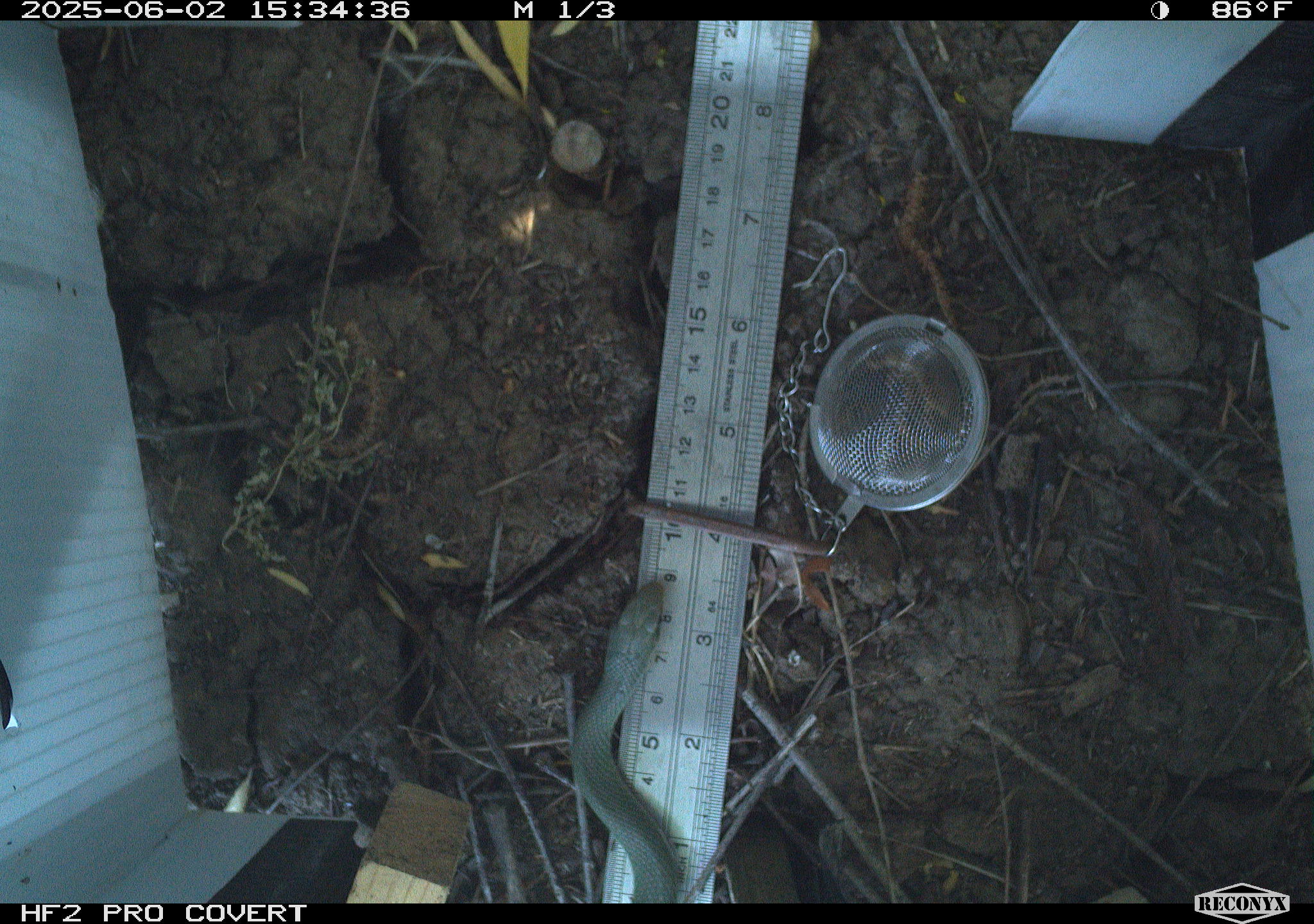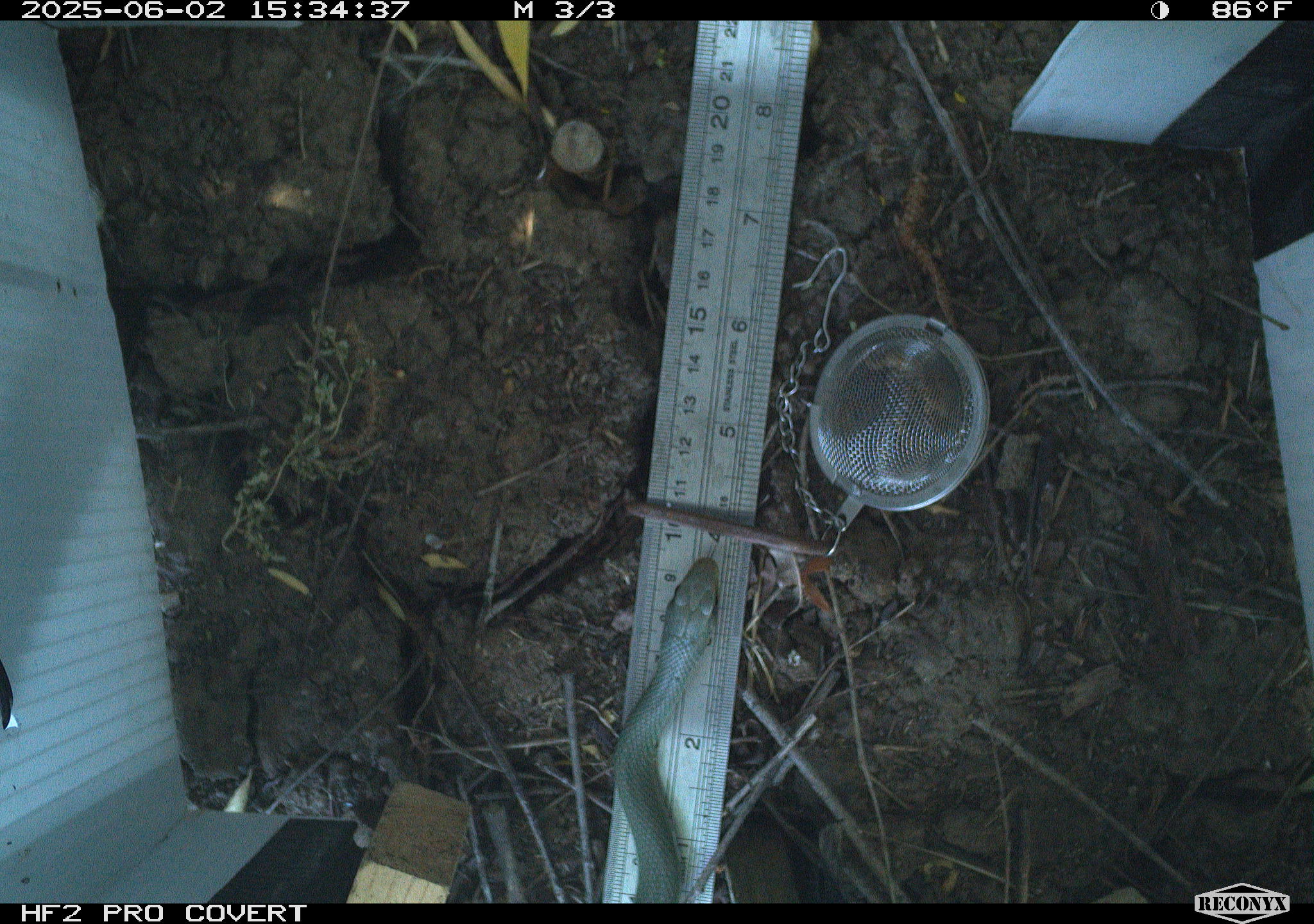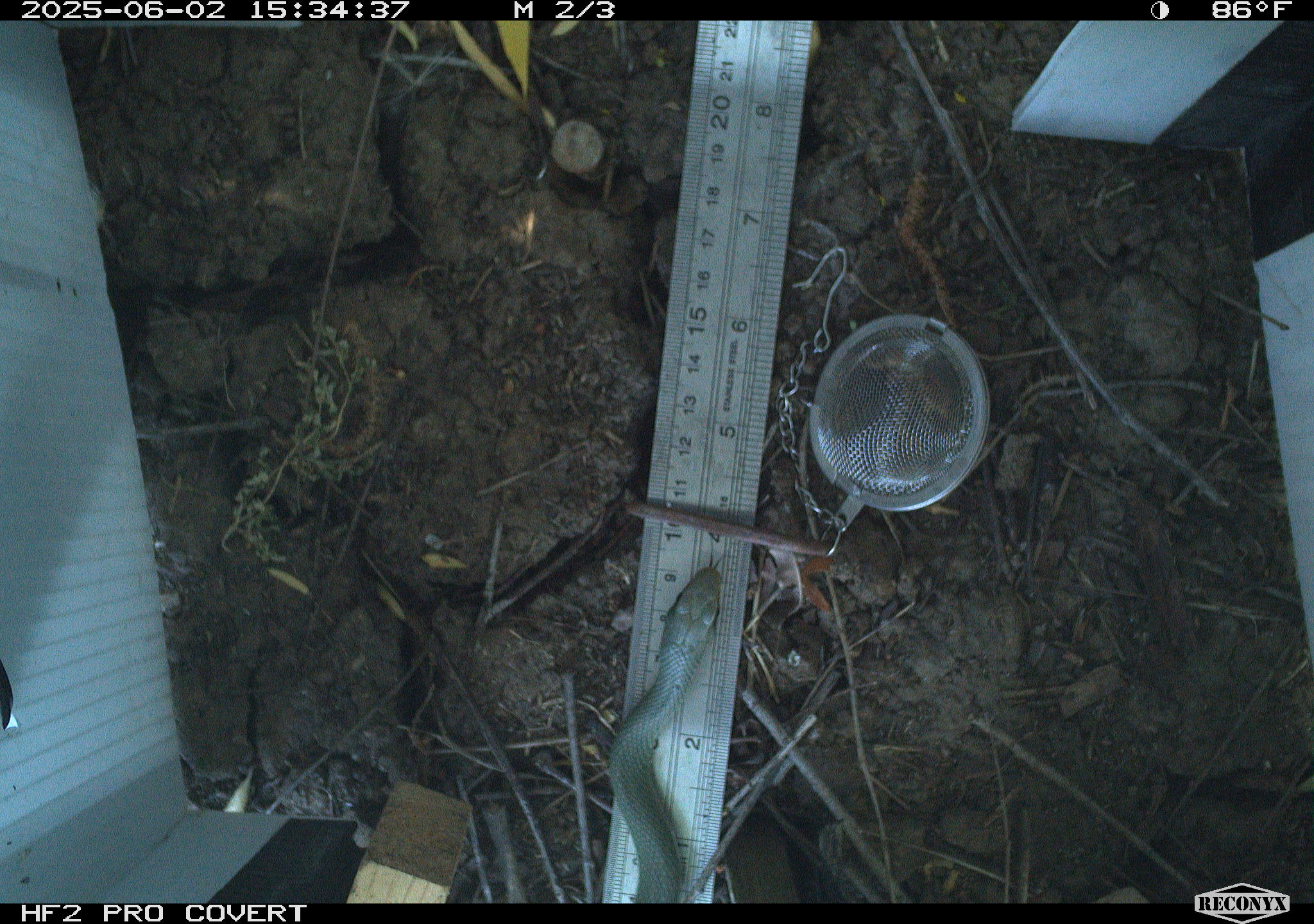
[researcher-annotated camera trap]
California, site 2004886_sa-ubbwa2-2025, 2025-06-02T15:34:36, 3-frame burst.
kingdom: Animalia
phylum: Chordata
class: Reptilia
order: Squamata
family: Colubridae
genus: Coluber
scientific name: Coluber constrictor mormon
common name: western yellow-bellied racer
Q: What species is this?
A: Western yellow-bellied racer (Coluber constrictor mormon).